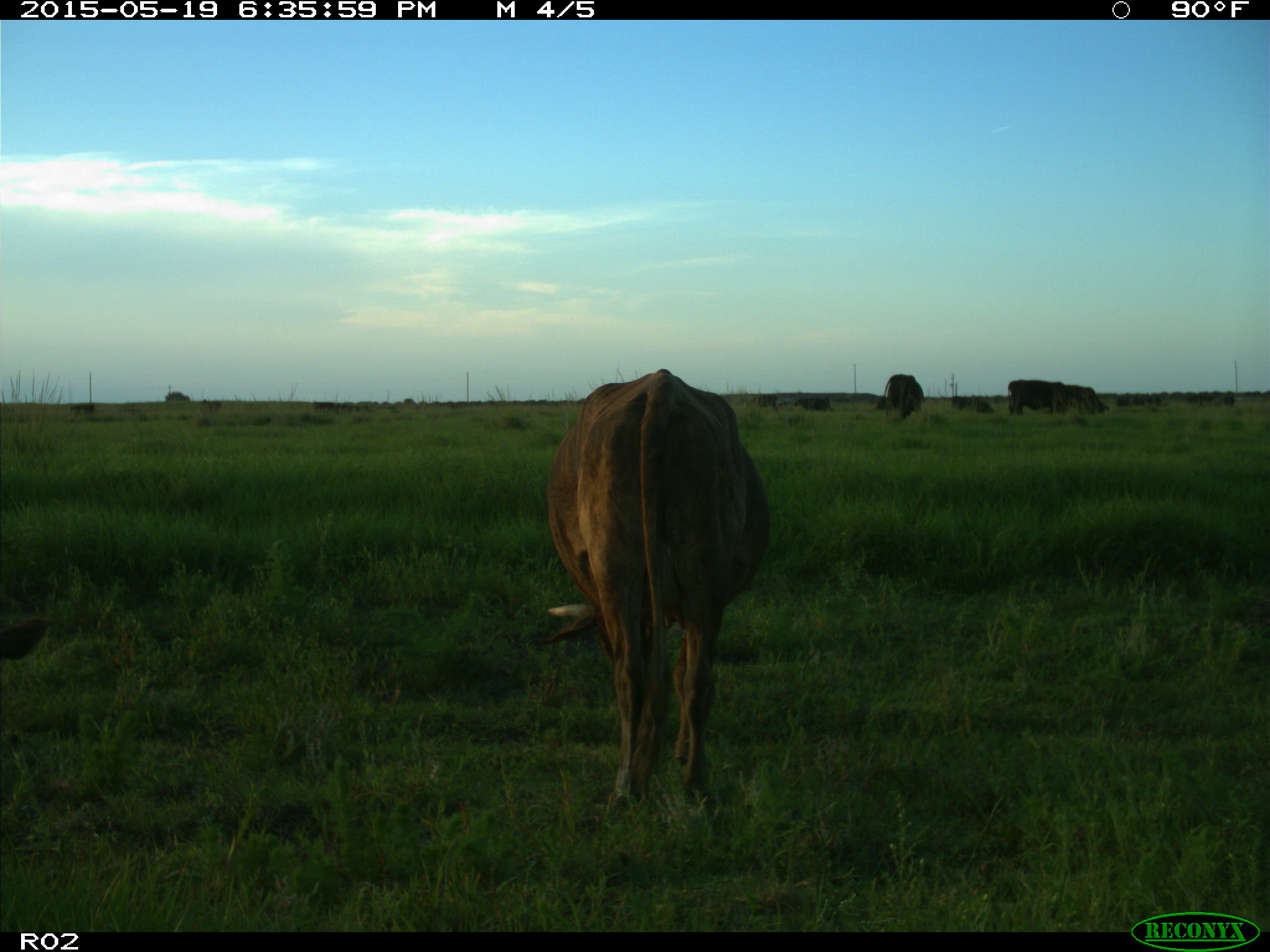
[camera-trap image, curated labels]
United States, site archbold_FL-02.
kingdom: Animalia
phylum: Chordata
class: Mammalia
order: Artiodactyla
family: Bovidae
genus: Bos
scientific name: Bos taurus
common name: domestic cow